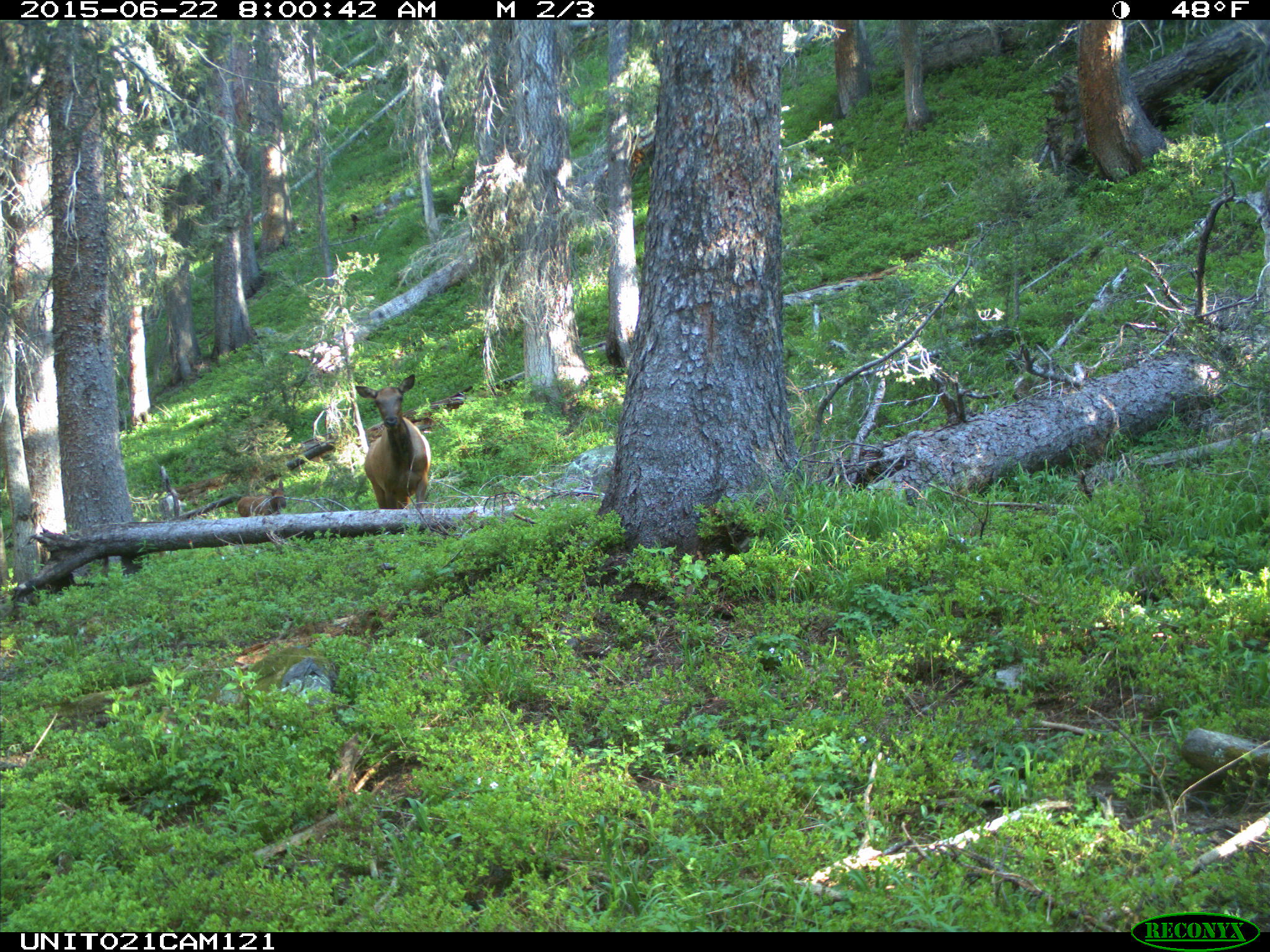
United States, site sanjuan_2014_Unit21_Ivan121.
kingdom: Animalia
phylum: Chordata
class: Mammalia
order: Artiodactyla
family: Cervidae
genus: Cervus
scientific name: Cervus elaphus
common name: red deer